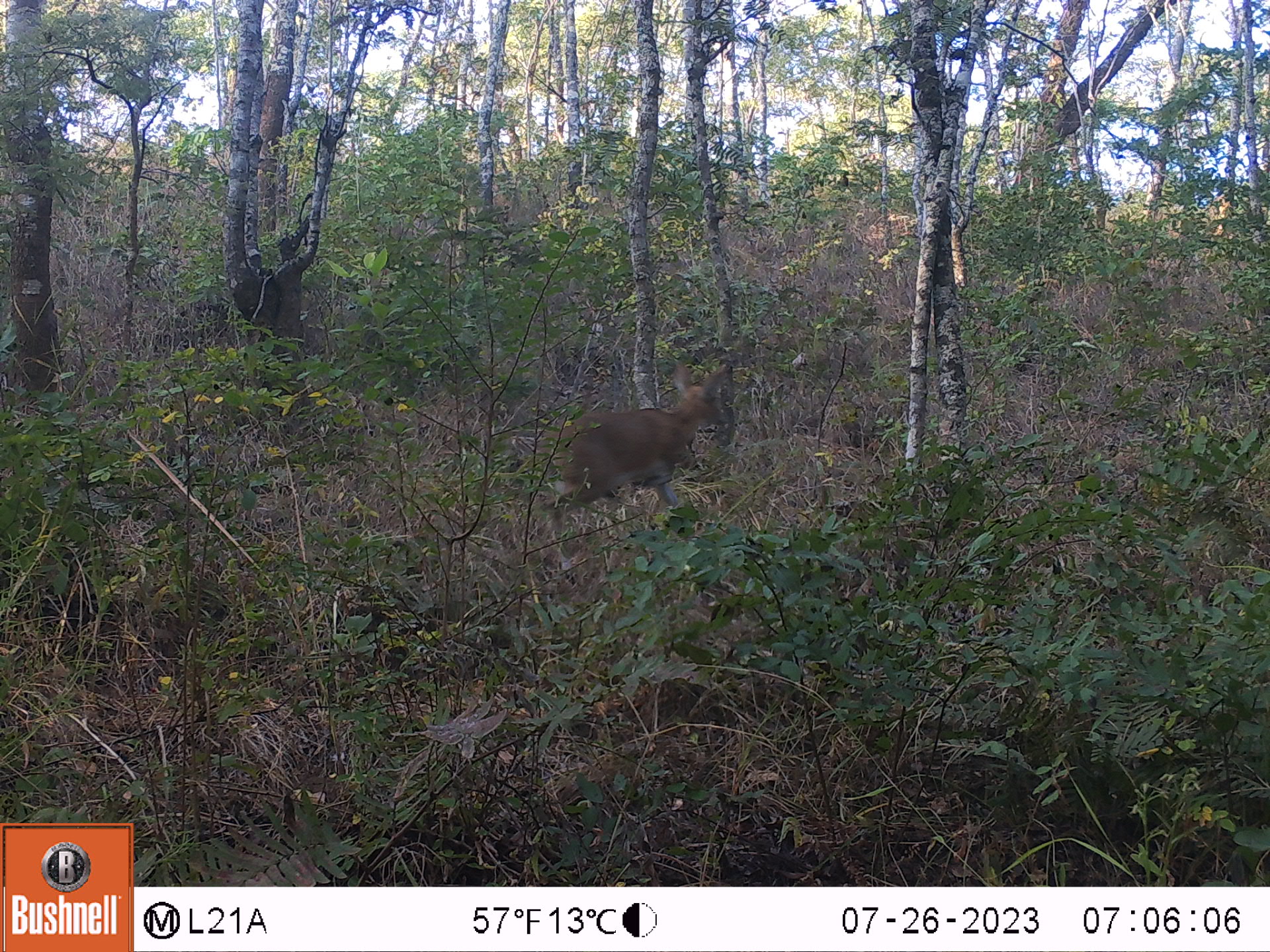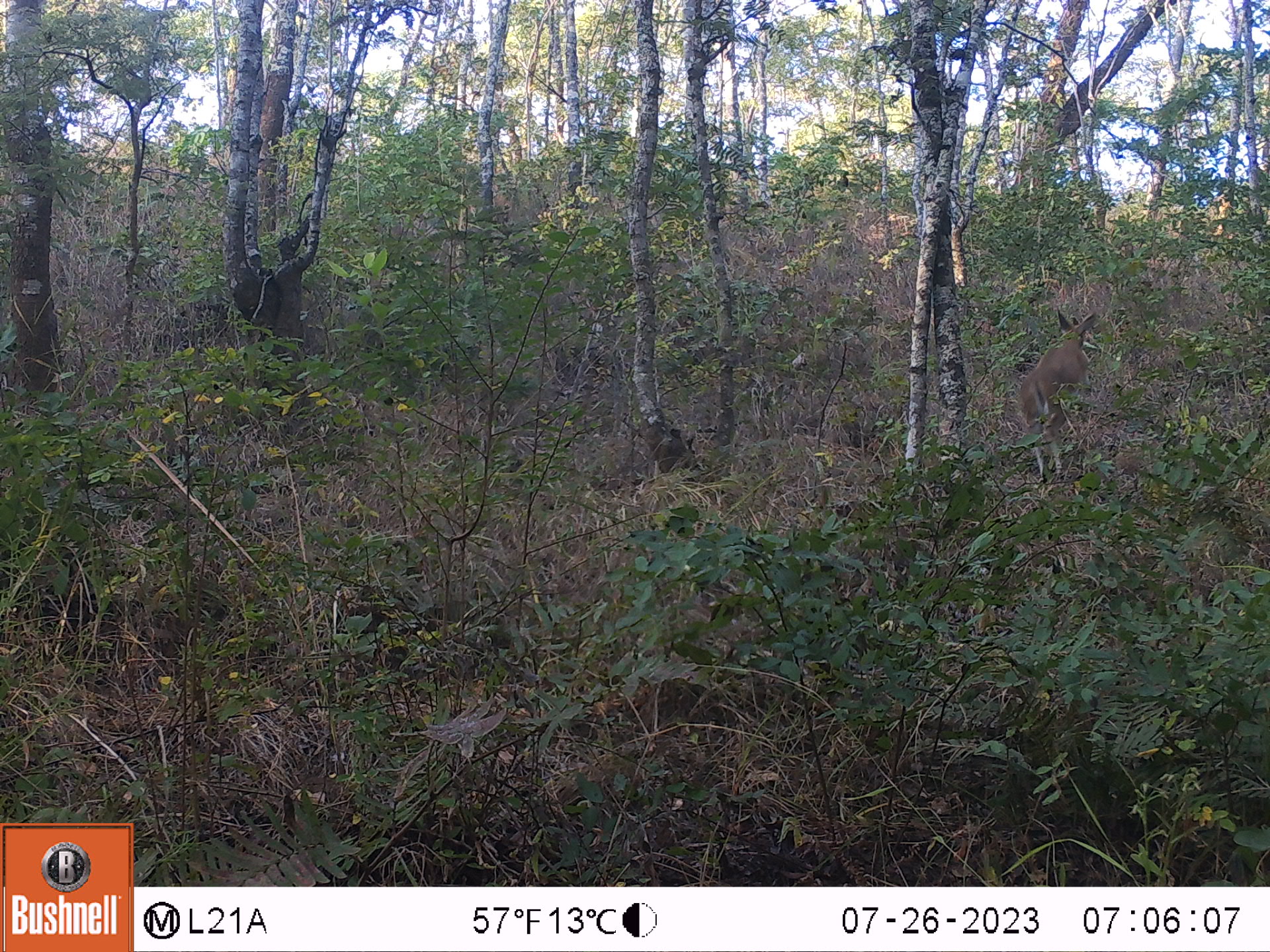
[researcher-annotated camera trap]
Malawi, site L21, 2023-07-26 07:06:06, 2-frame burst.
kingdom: Animalia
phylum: Chordata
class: Mammalia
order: Artiodactyla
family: Bovidae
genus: Sylvicapra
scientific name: Sylvicapra grimmia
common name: common duiker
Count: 1.